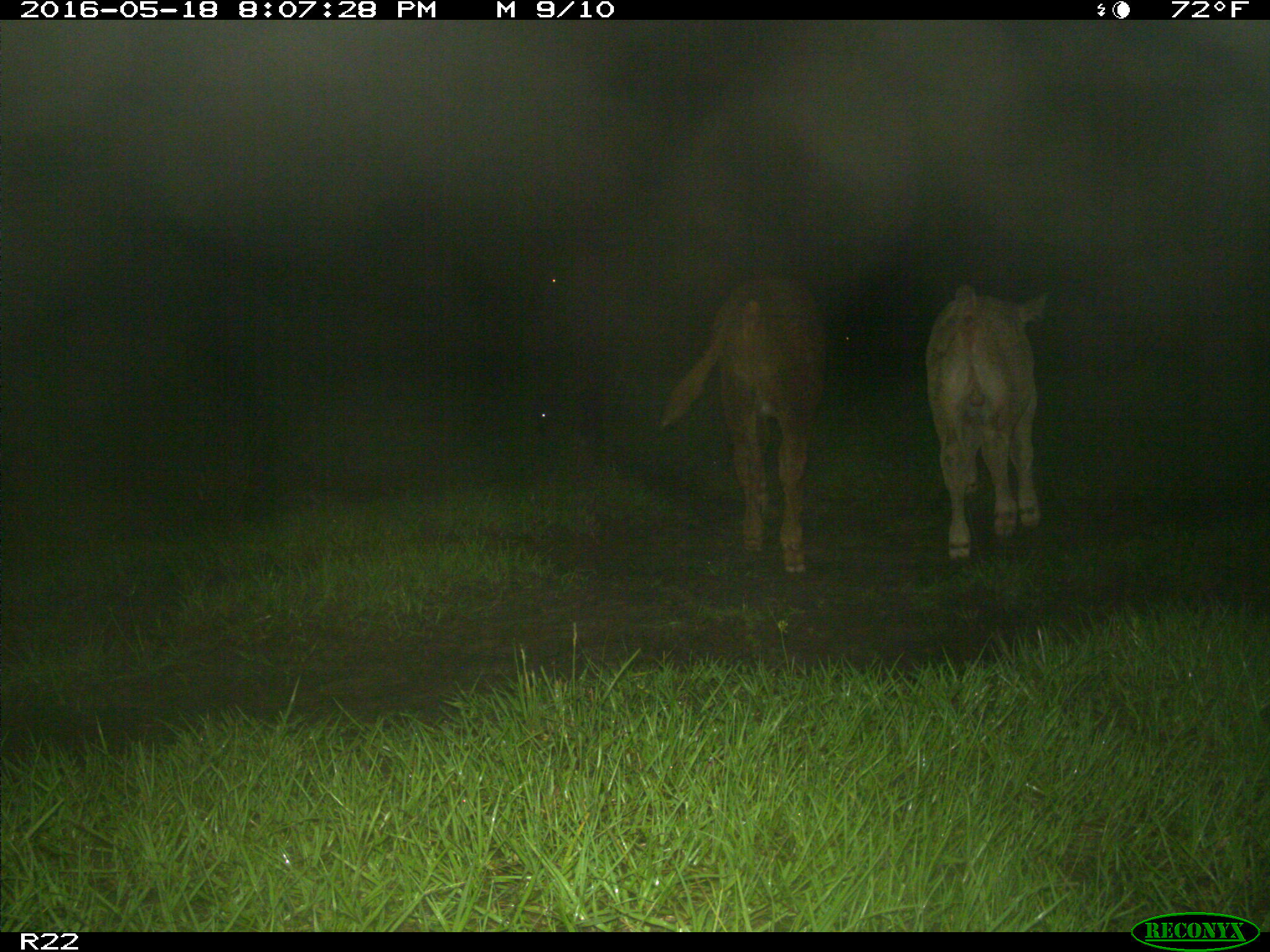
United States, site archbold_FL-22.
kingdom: Animalia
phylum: Chordata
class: Mammalia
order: Artiodactyla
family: Bovidae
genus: Bos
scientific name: Bos taurus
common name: domestic cow